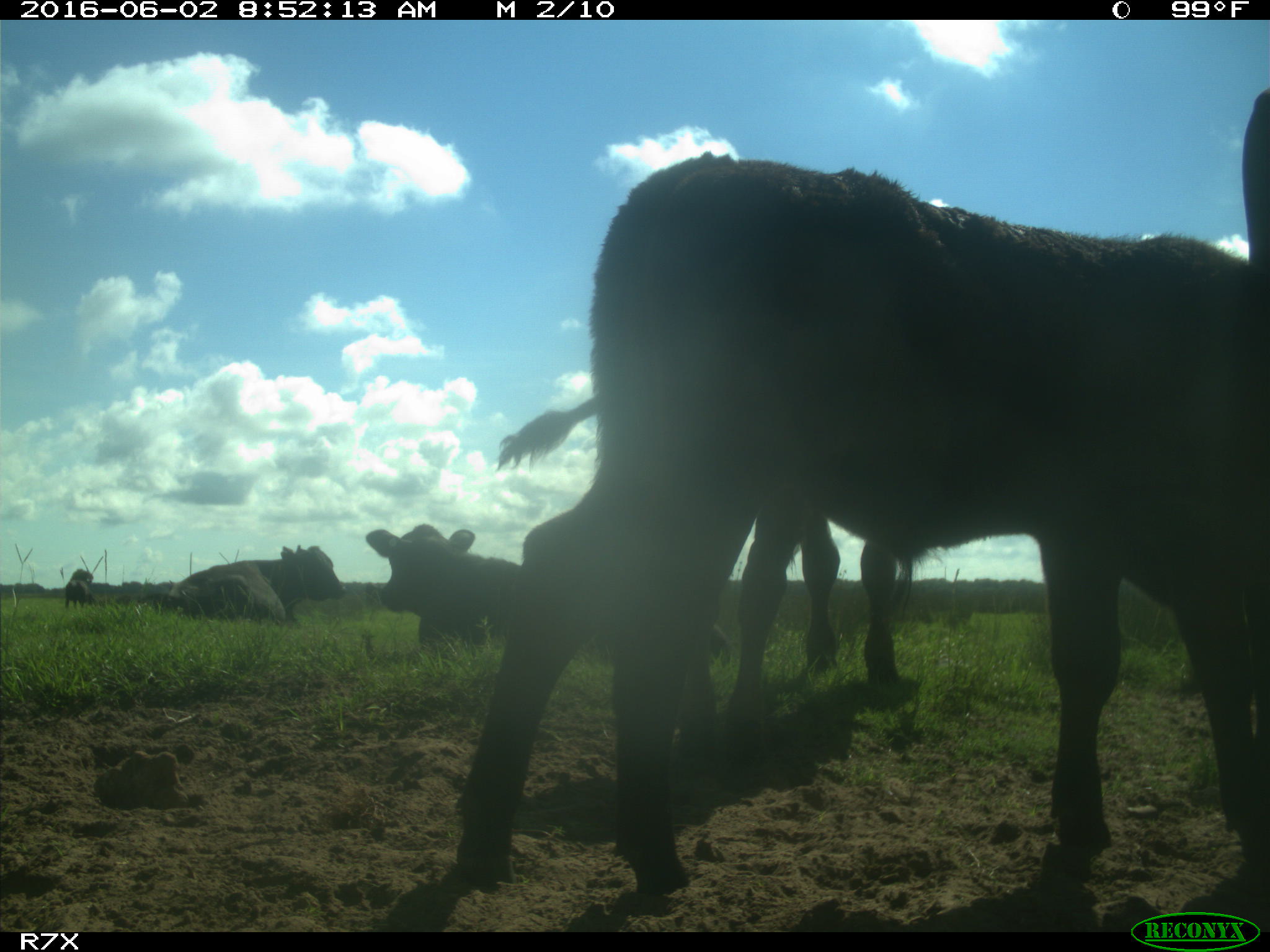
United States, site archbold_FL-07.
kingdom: Animalia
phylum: Chordata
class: Mammalia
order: Artiodactyla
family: Bovidae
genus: Bos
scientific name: Bos taurus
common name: domestic cow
Bos taurus (domestic cow).